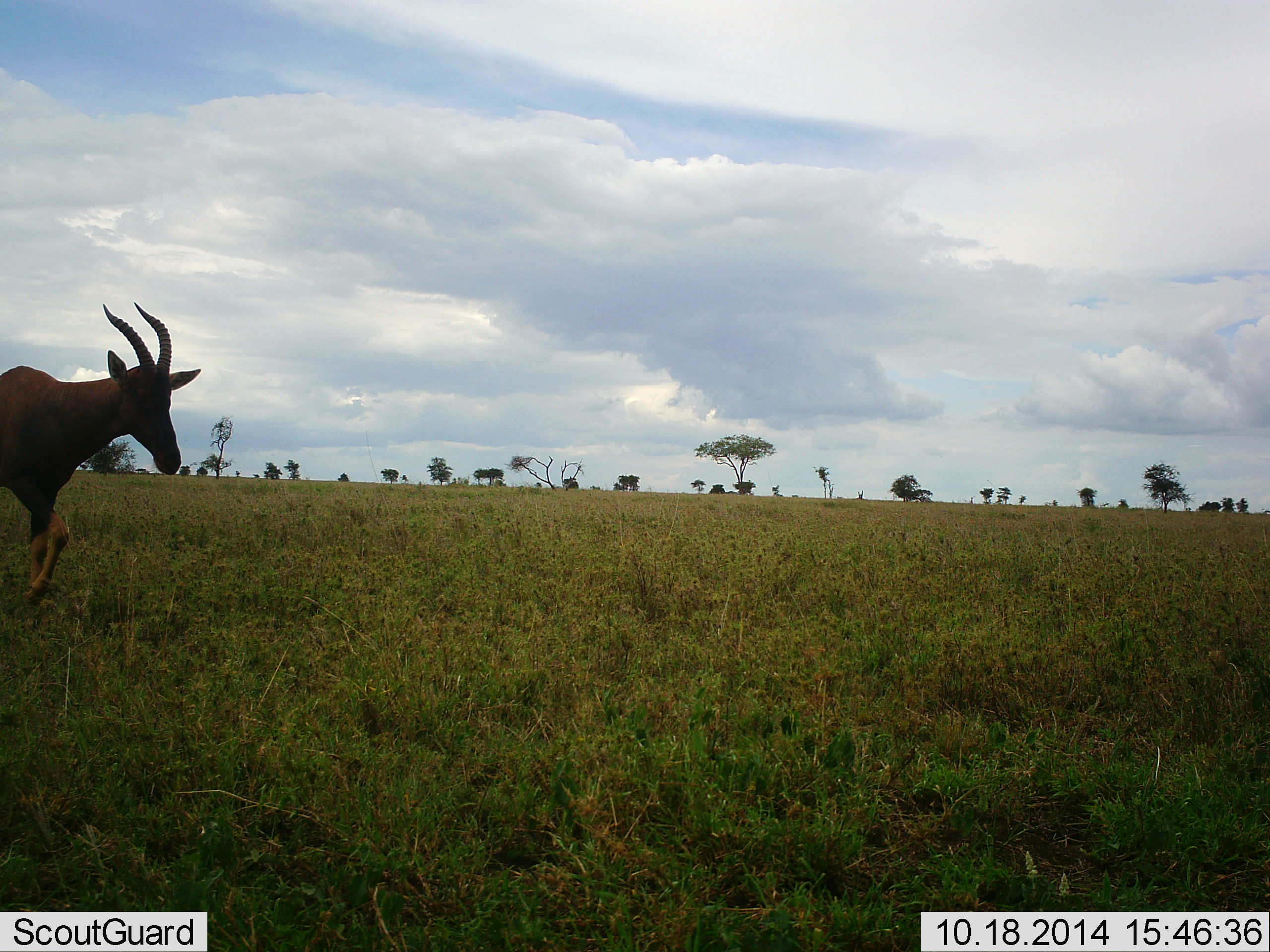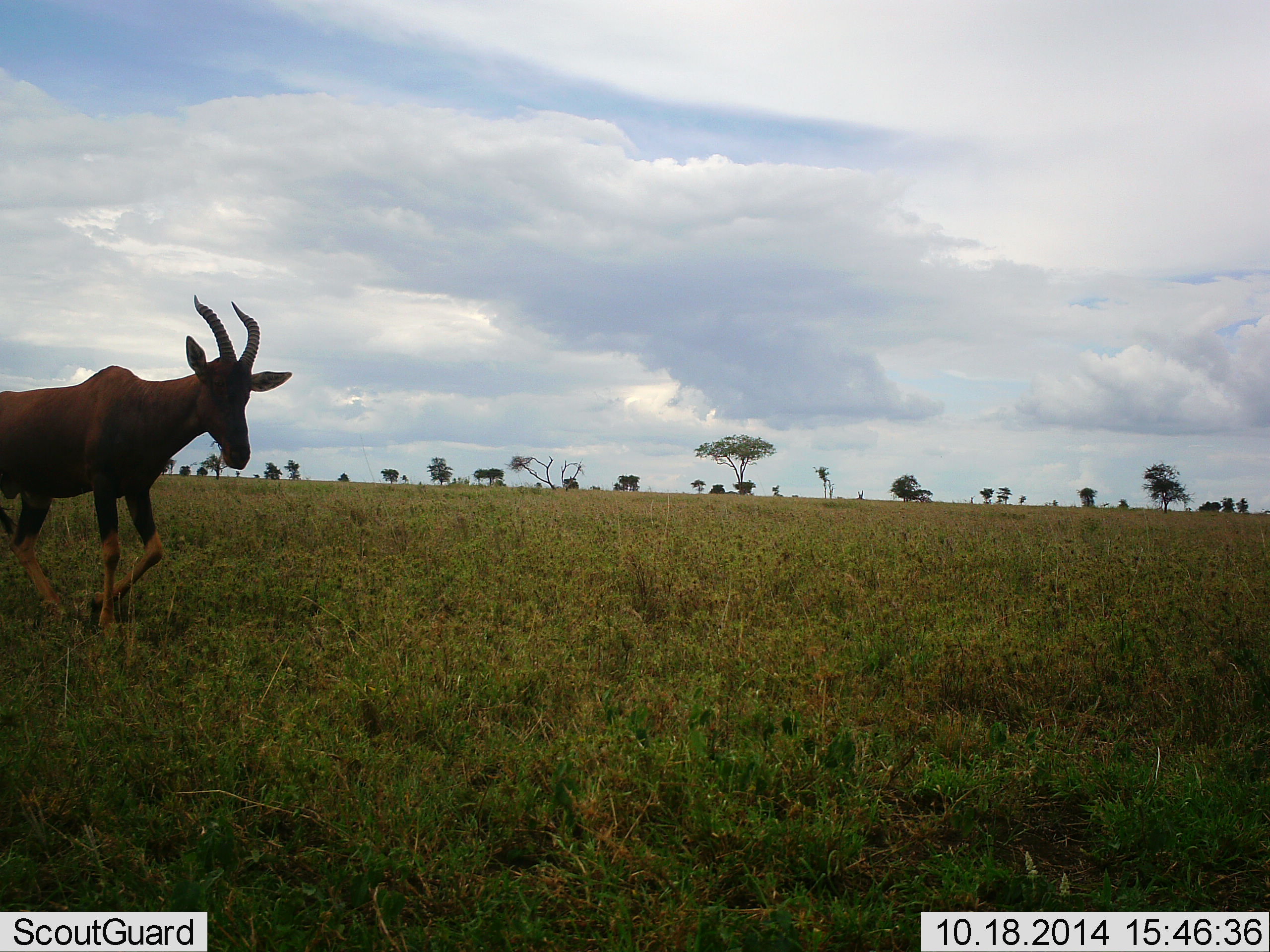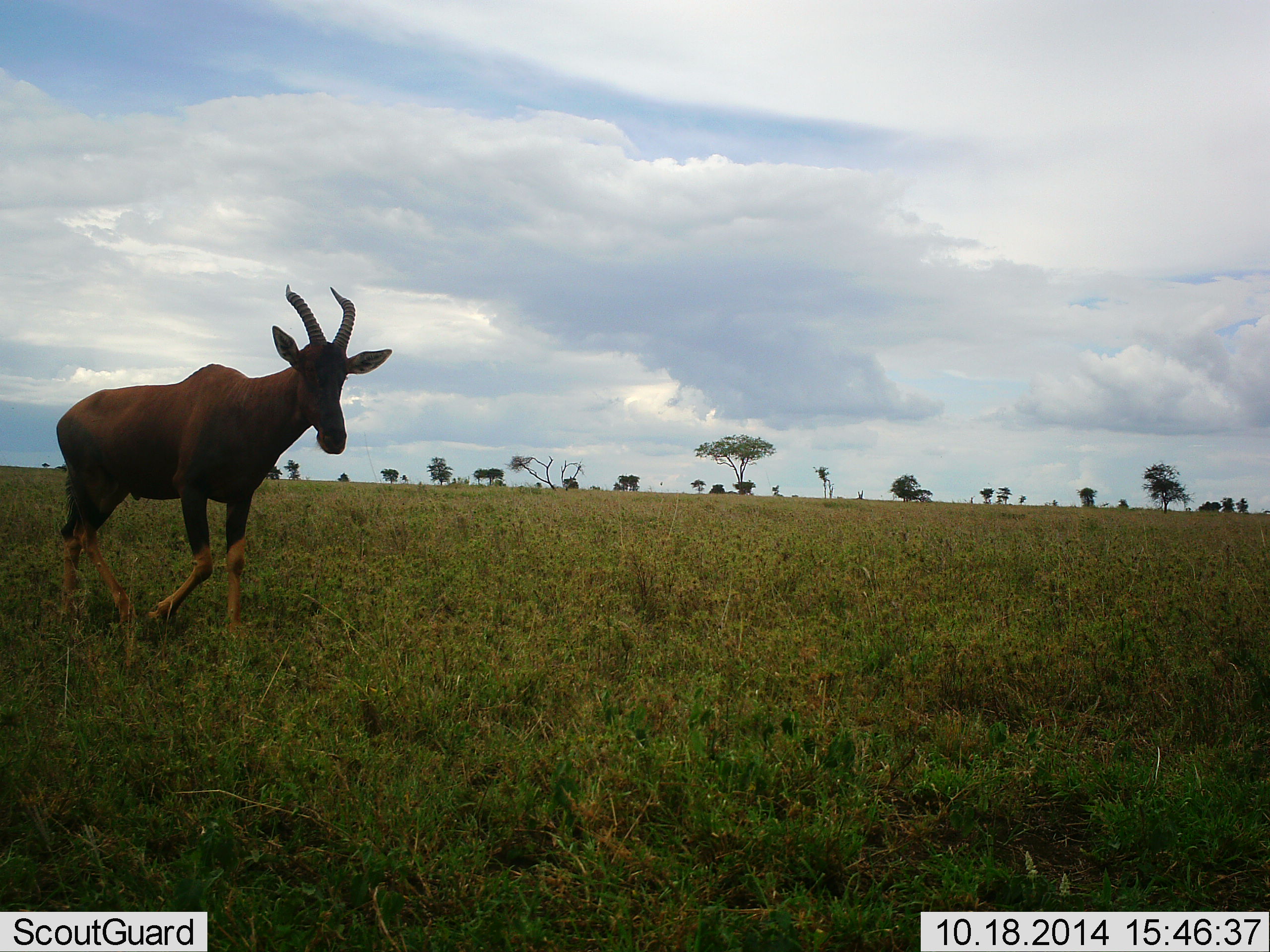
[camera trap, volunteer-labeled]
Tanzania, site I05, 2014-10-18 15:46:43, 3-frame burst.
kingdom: Animalia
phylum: Chordata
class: Mammalia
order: Artiodactyla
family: Bovidae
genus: Damaliscus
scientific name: Damaliscus lunatus jimela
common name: topi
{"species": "topi (Damaliscus lunatus jimela)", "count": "1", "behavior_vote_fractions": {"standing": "30%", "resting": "0%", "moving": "80%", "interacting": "0%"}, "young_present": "0%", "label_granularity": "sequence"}